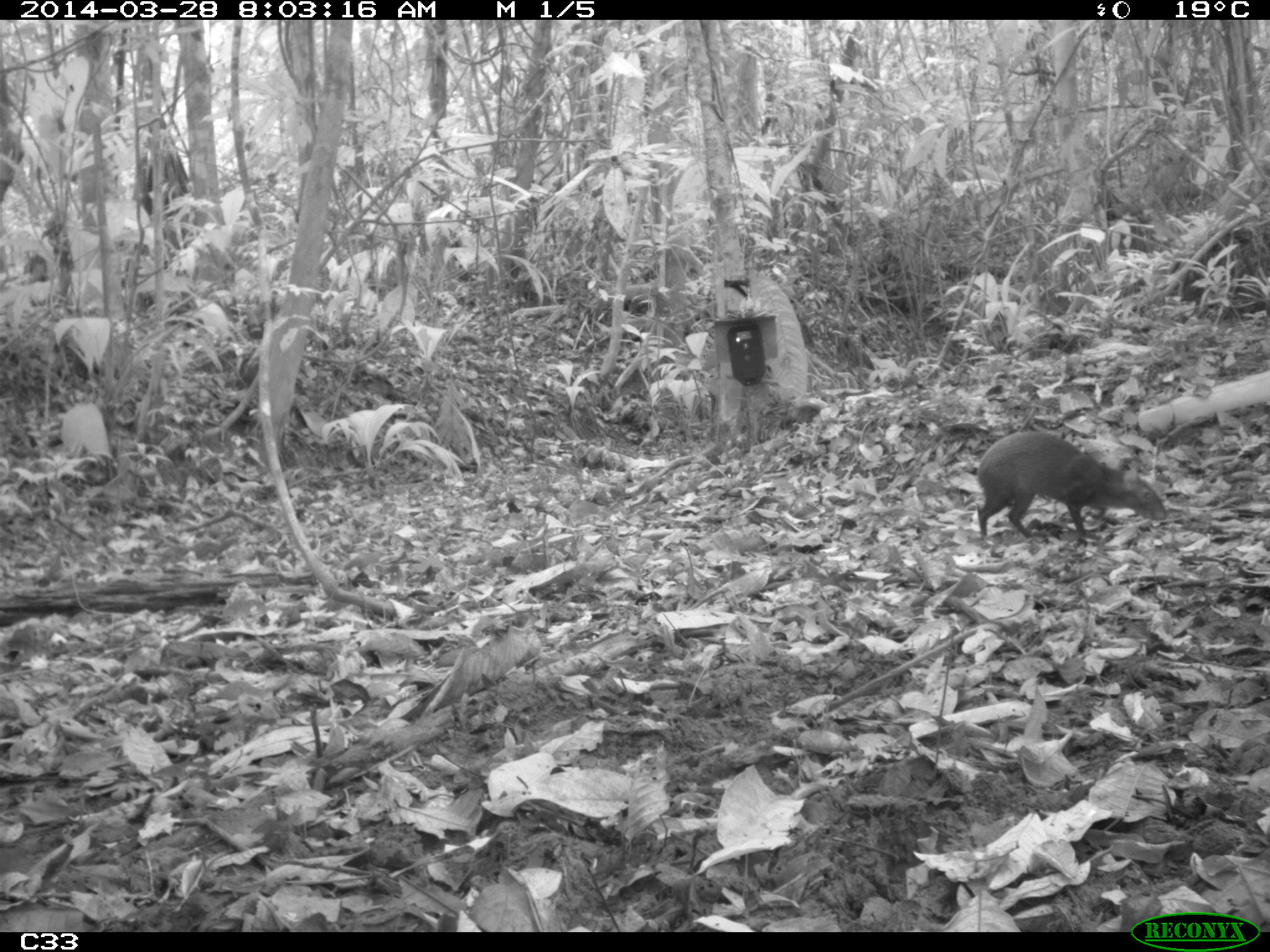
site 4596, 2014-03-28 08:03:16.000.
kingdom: Animalia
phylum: Chordata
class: Mammalia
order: Rodentia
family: Dasyproctidae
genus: Dasyprocta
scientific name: Dasyprocta leporina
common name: red-rumped agouti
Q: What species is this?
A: Dasyprocta leporina (red-rumped agouti).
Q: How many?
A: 1.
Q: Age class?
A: Adult.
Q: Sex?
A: Male.